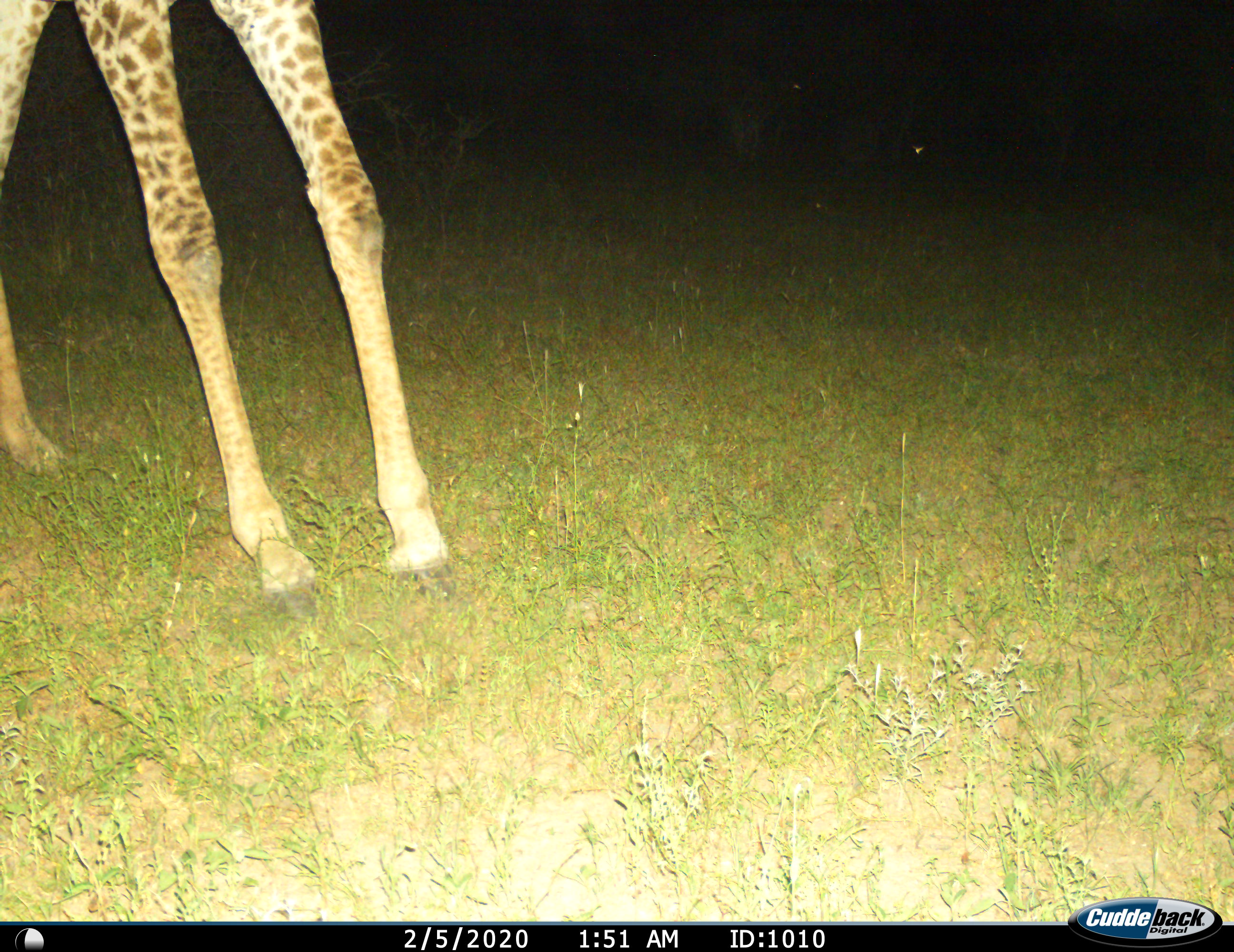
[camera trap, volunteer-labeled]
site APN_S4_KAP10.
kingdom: Animalia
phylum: Chordata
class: Mammalia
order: Artiodactyla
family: Giraffidae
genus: Giraffa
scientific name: Giraffa camelopardalis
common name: giraffe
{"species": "giraffe (Giraffa camelopardalis)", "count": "1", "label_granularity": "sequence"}